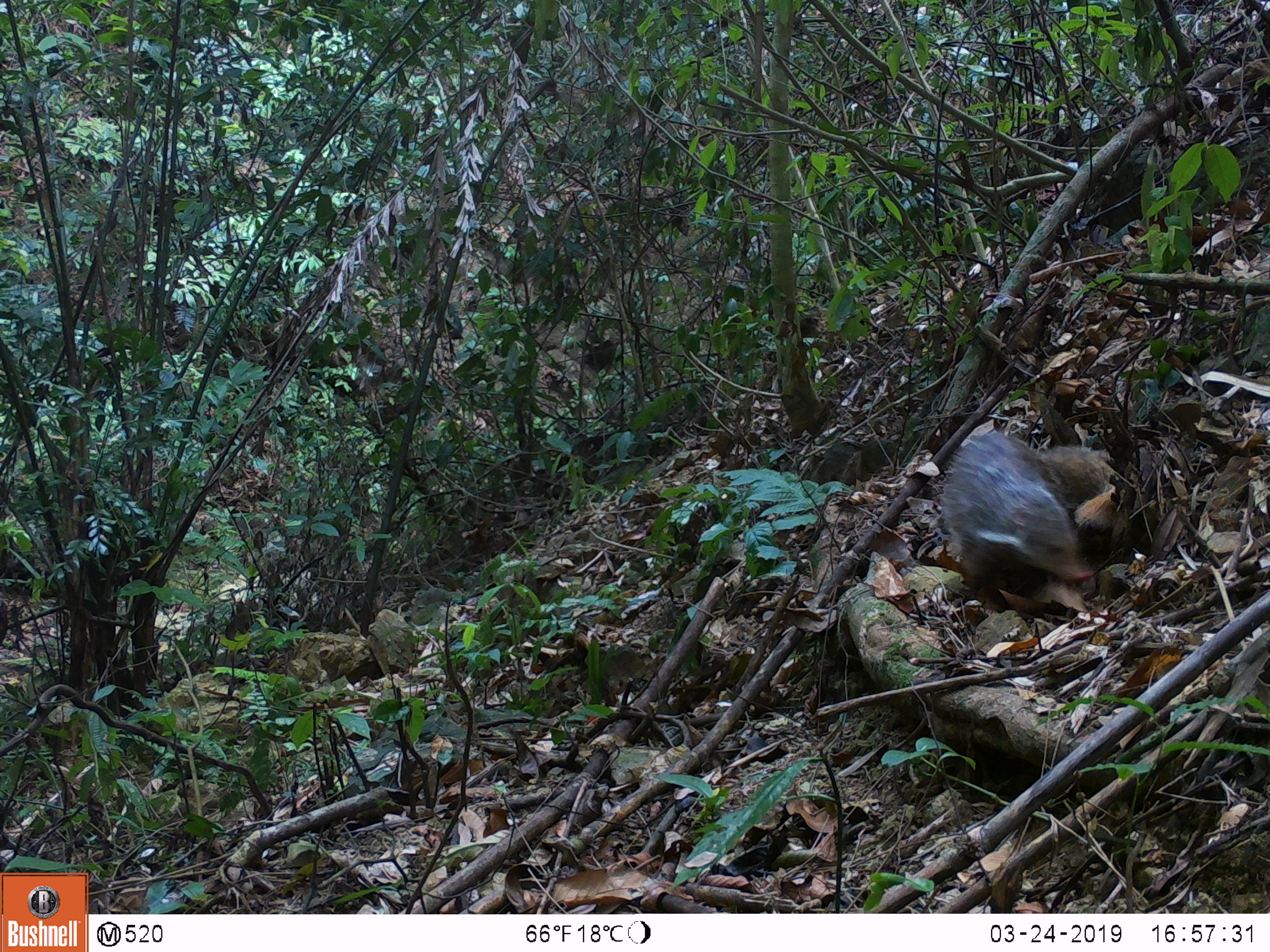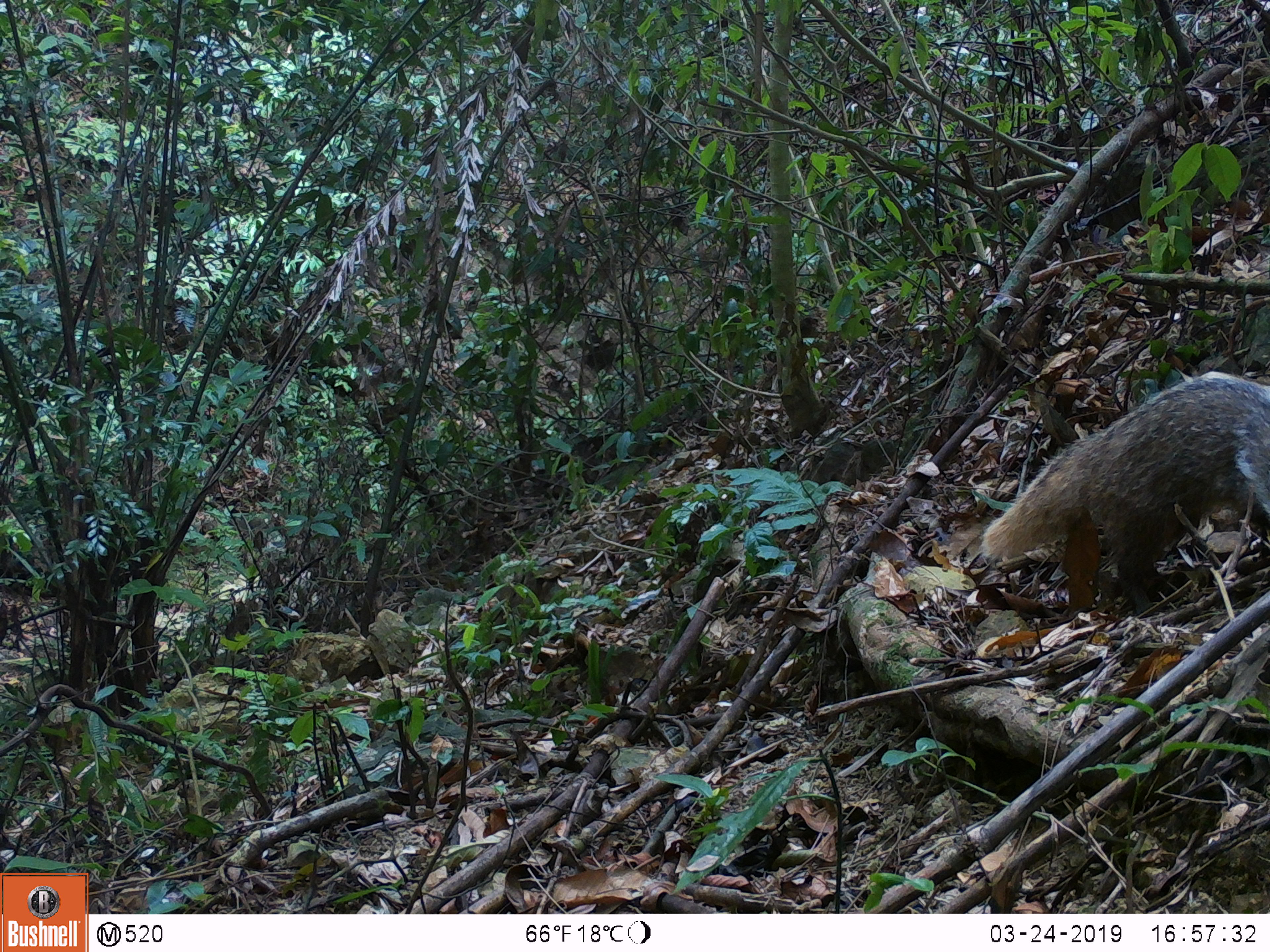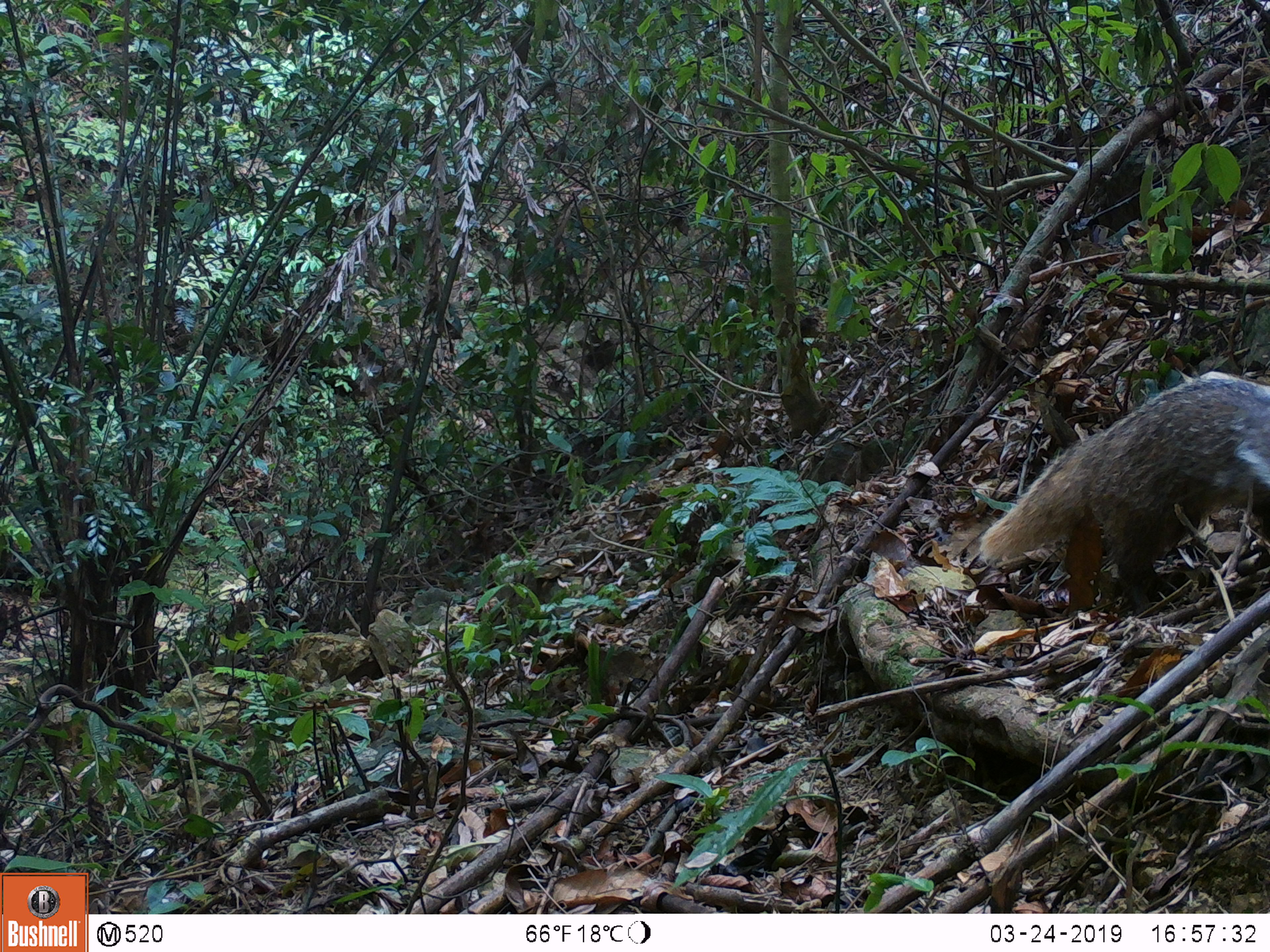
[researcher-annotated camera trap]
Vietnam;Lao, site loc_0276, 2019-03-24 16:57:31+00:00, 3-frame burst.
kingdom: Animalia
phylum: Chordata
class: Mammalia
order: Carnivora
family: Herpestidae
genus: Urva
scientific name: Urva urva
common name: crab-eating mongoose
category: crab eating mongoose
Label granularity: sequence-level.